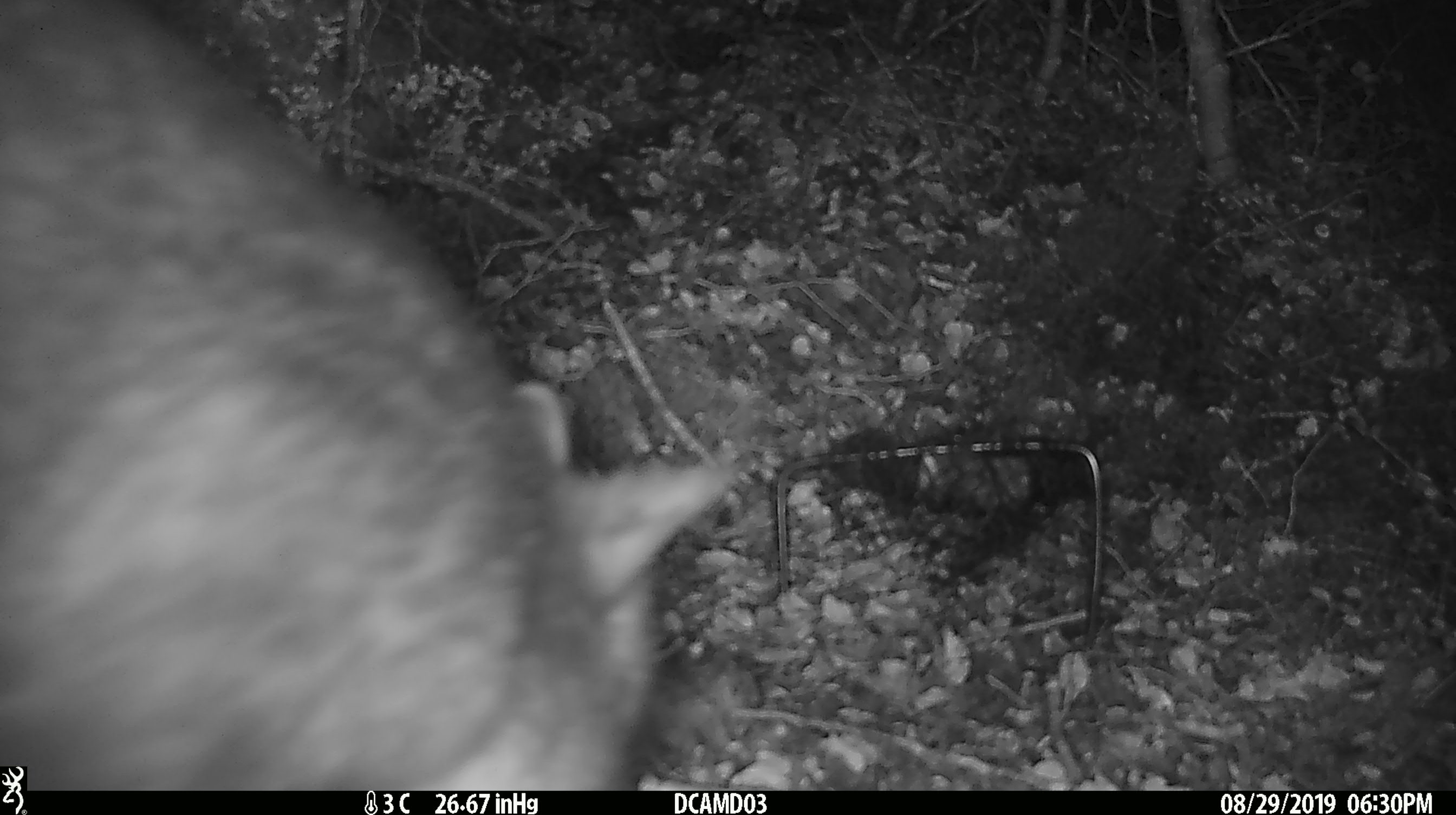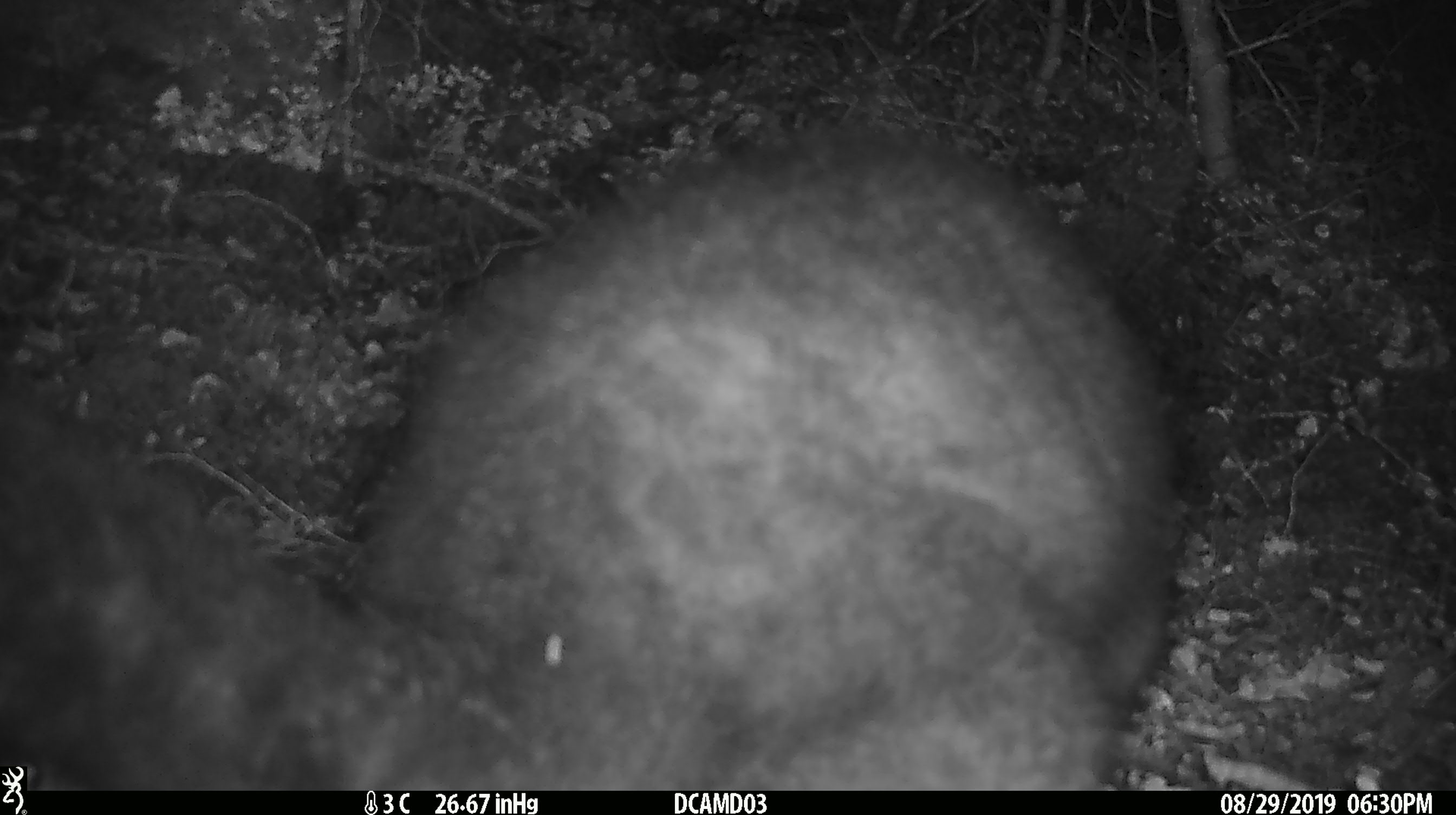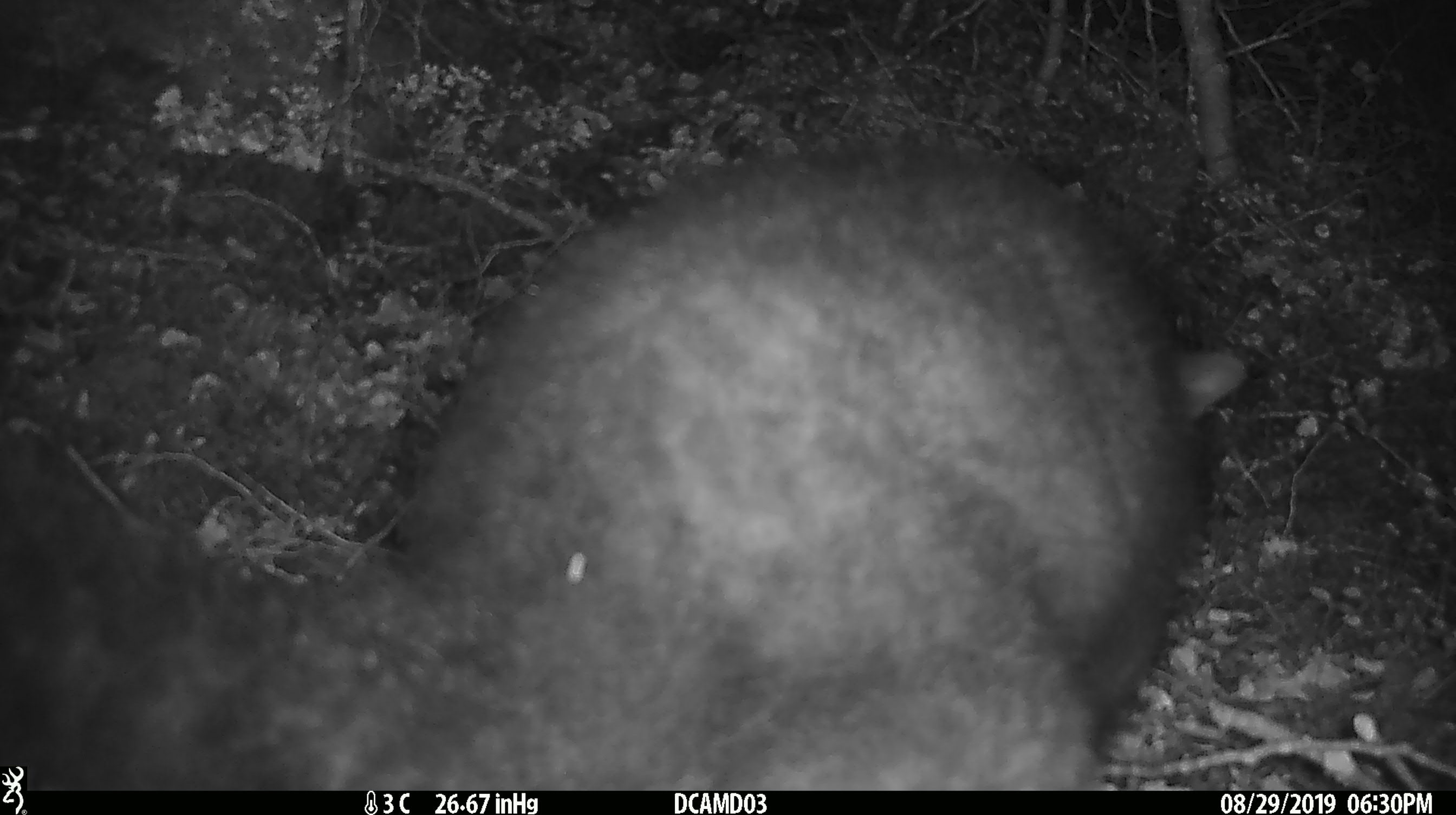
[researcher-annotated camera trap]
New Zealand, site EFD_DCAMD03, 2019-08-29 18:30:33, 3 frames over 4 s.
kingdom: Animalia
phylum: Chordata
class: Mammalia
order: Diprotodontia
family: Phalangeridae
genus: Trichosurus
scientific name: Trichosurus vulpecula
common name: common brushtail possum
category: possum